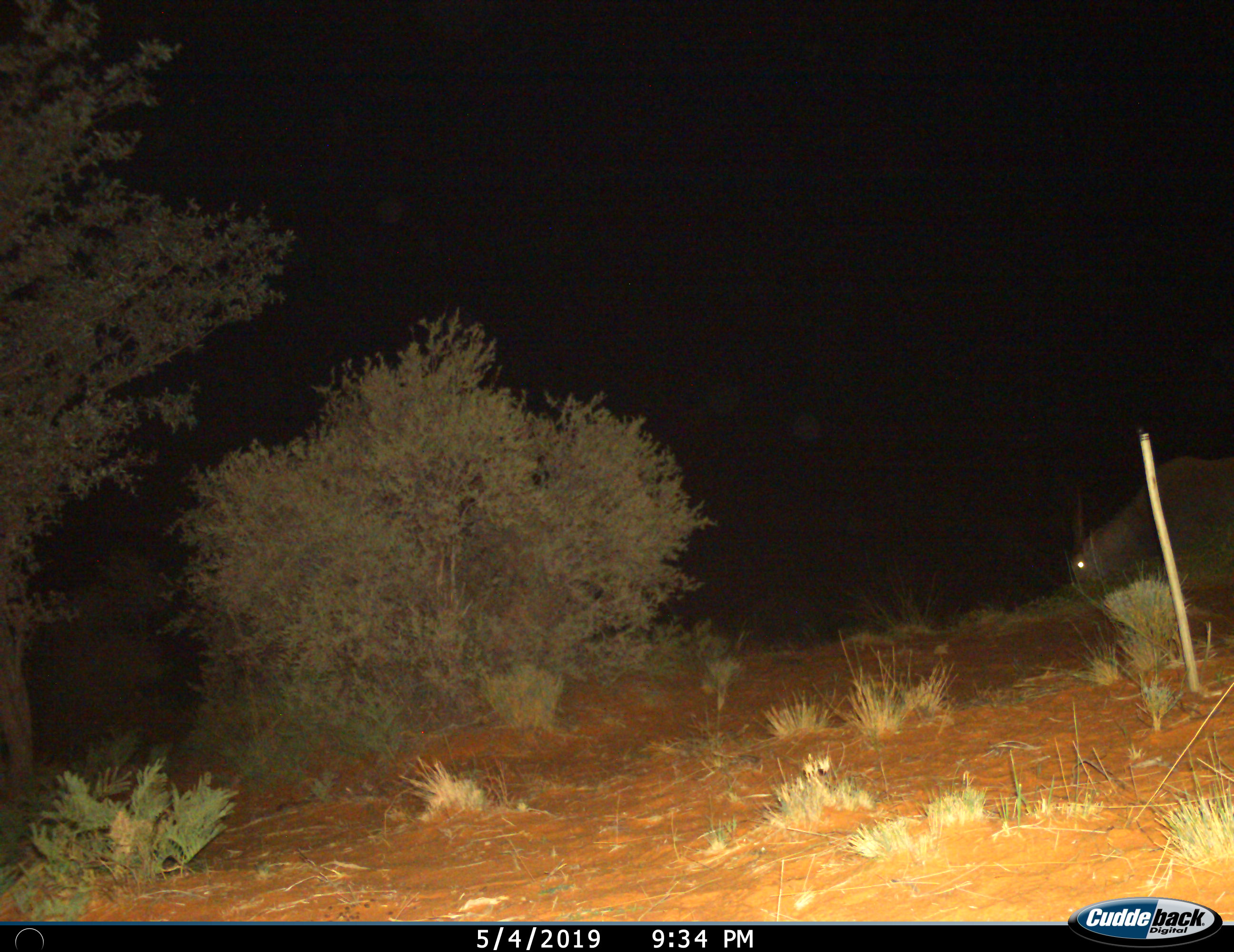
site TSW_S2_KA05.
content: unidentified animal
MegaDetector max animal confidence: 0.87